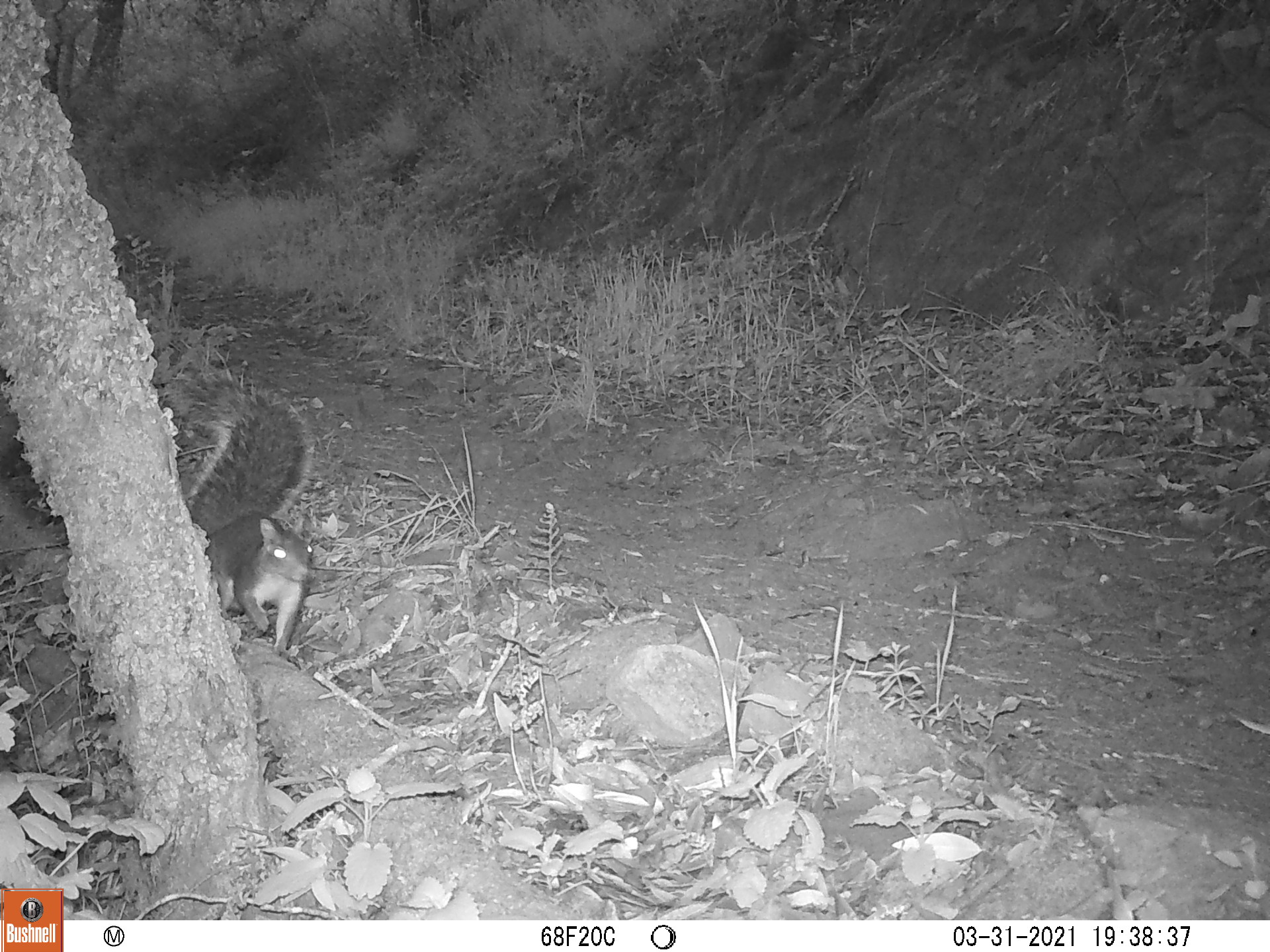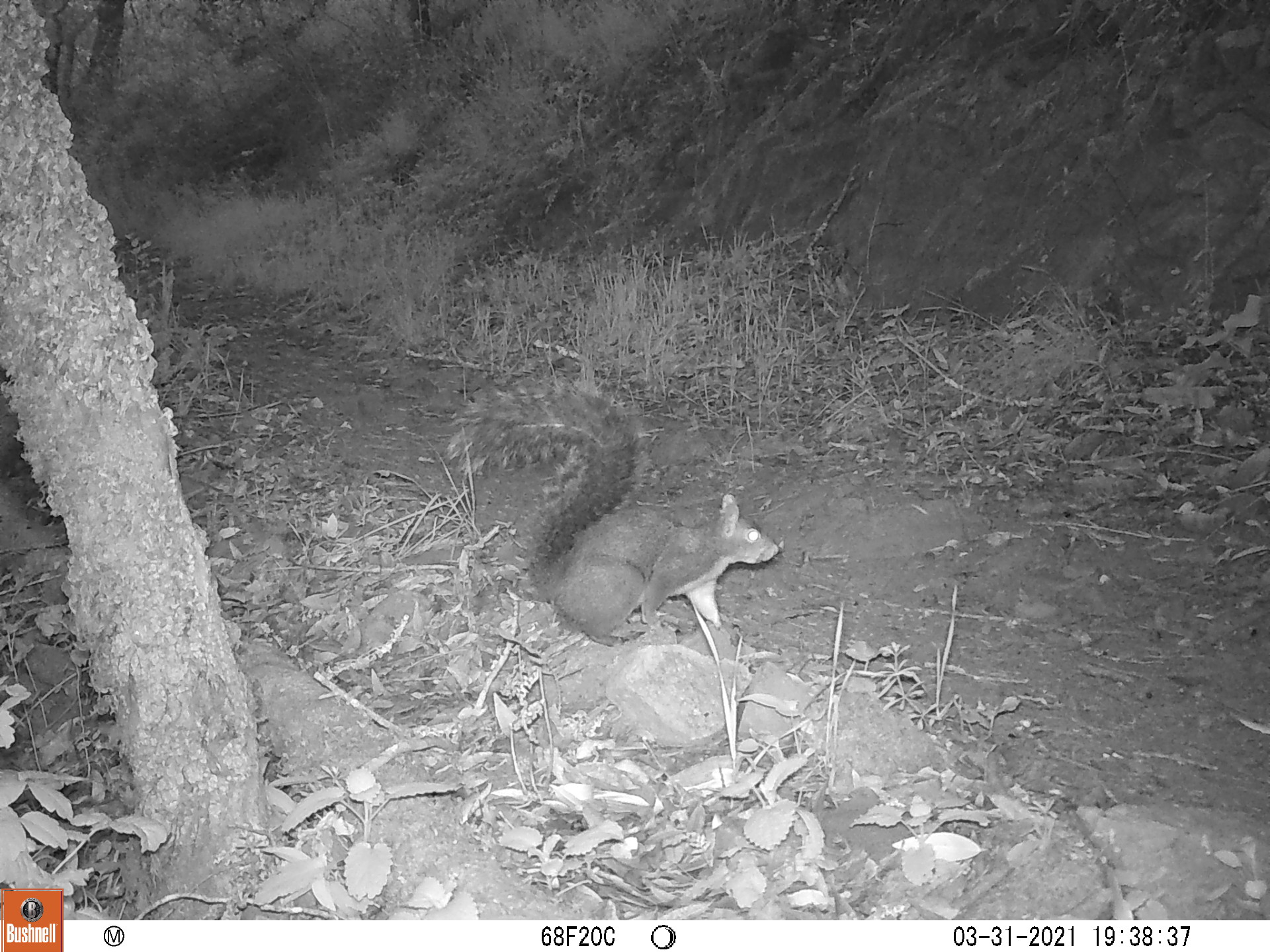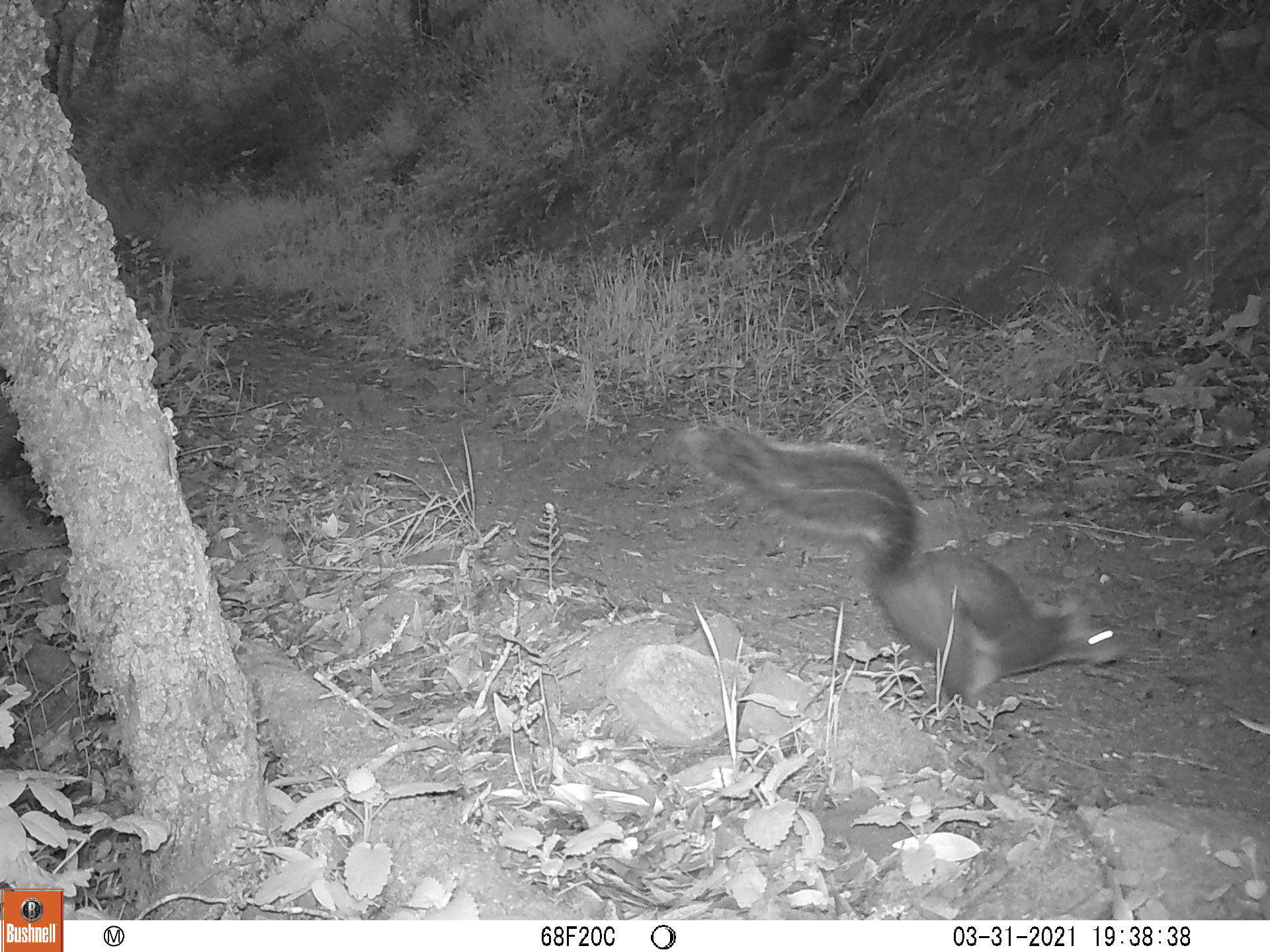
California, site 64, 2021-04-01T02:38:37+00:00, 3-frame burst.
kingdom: Animalia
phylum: Chordata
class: Mammalia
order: Rodentia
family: Sciuridae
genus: Sciurus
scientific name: Sciurus griseus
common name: western gray squirrel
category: western grey squirrel